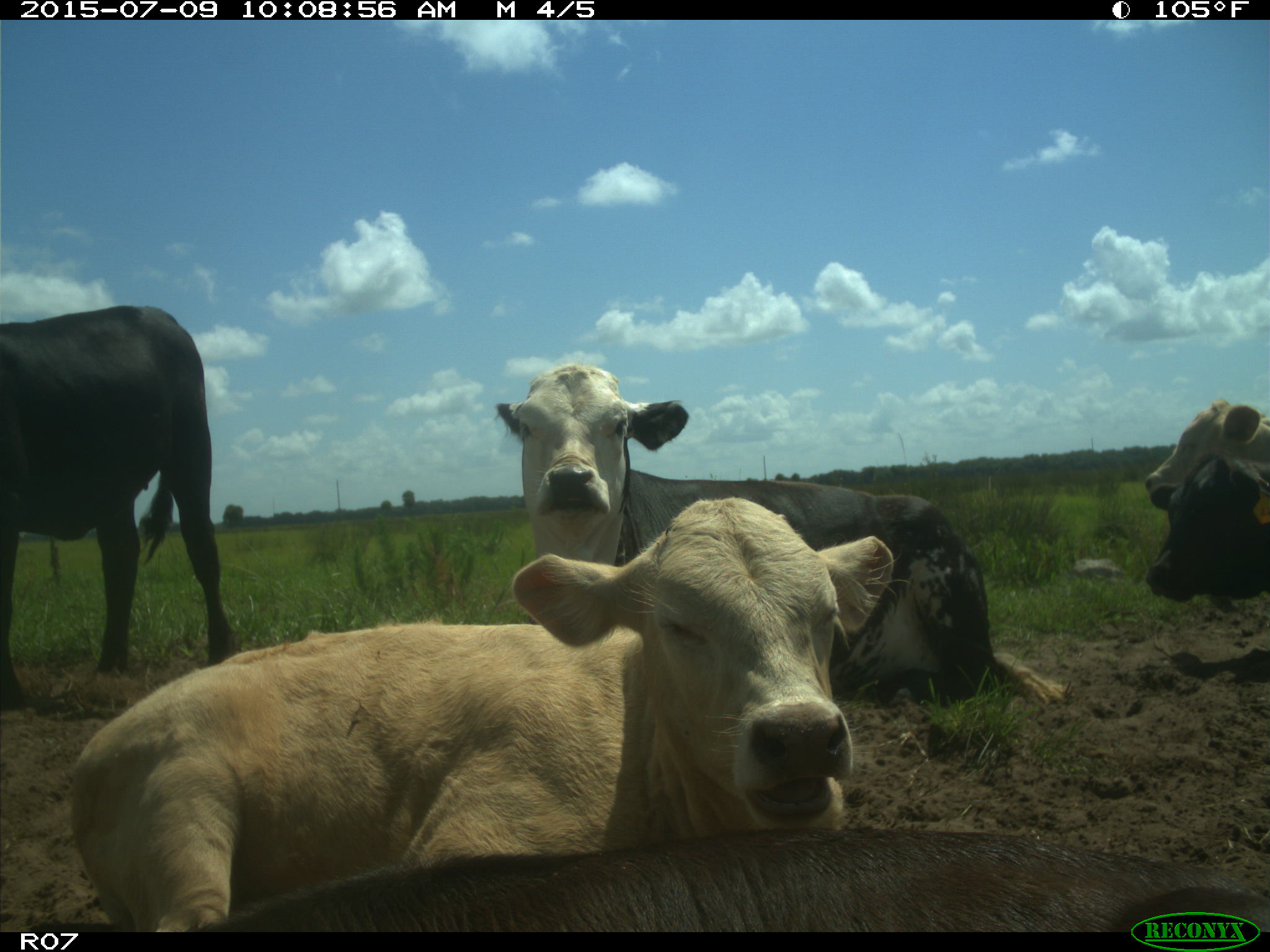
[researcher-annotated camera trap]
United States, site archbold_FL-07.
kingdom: Animalia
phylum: Chordata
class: Mammalia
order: Artiodactyla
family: Bovidae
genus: Bos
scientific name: Bos taurus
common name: domestic cow